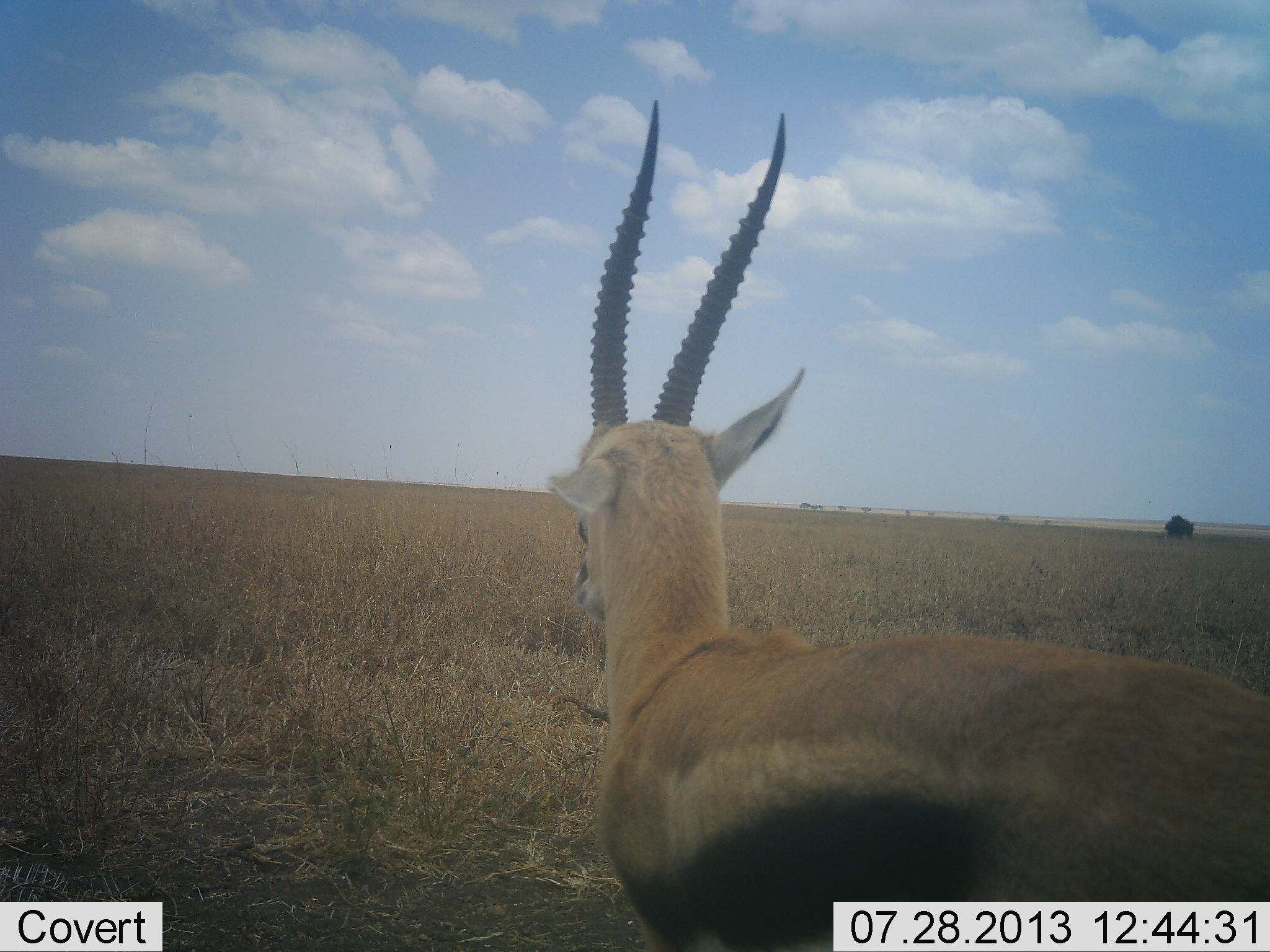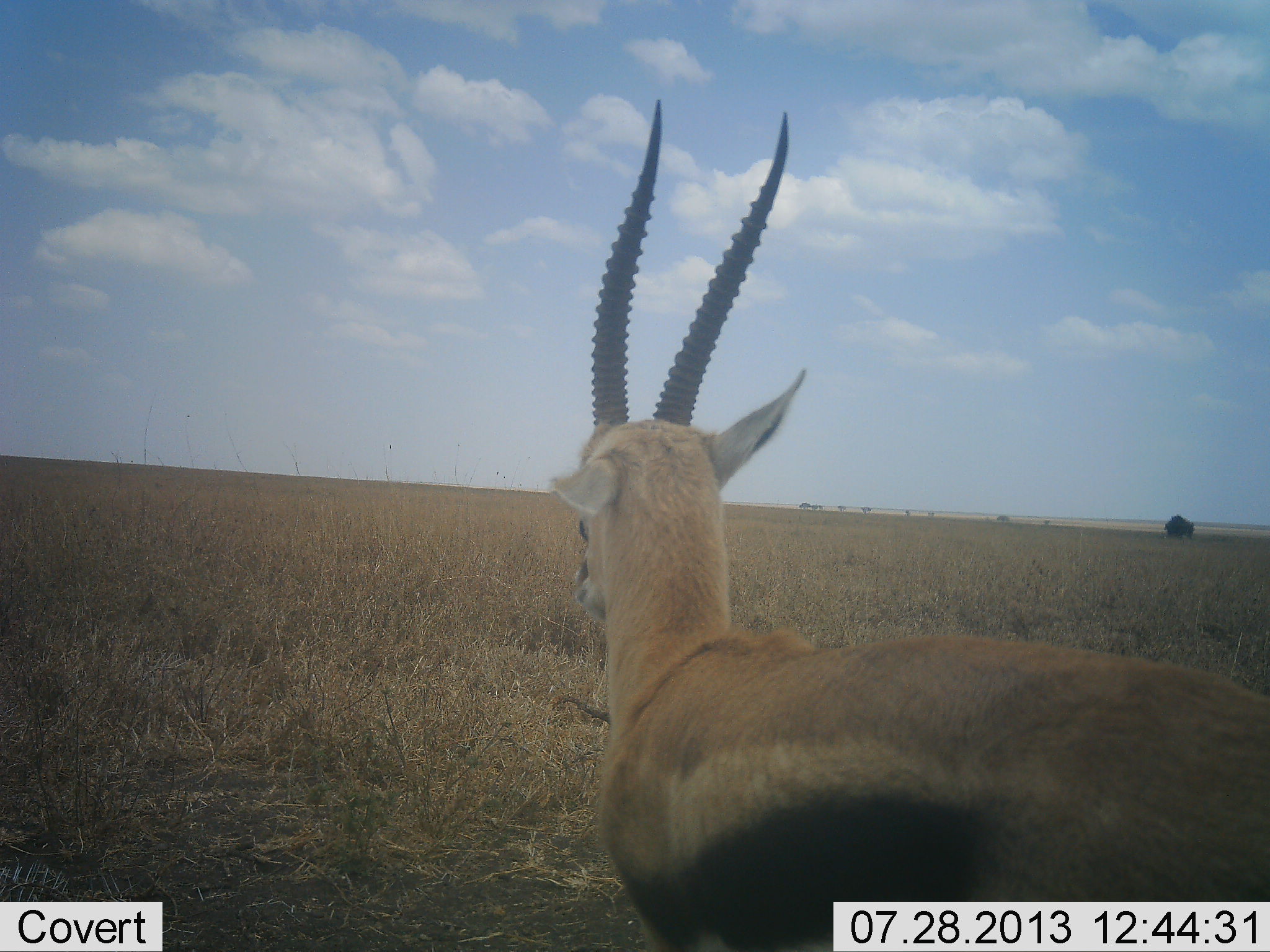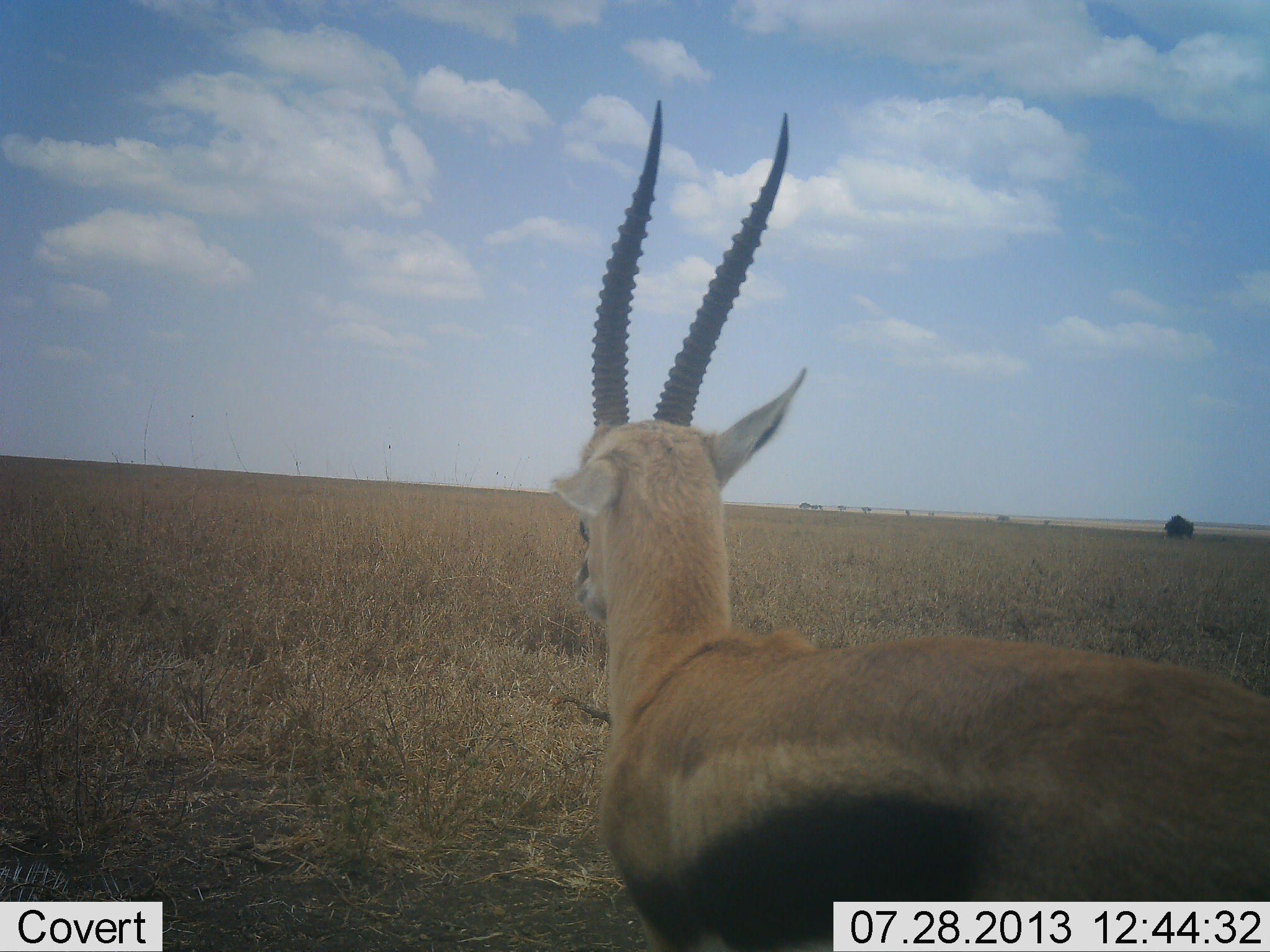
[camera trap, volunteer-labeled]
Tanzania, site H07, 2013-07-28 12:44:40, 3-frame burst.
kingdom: Animalia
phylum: Chordata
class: Mammalia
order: Artiodactyla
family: Bovidae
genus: Eudorcas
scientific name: Eudorcas thomsonii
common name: thomson's gazelle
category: gazellethomsons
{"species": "gazellethomsons (thomson's gazelle) (Eudorcas thomsonii)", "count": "1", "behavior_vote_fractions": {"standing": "100%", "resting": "0%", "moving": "0%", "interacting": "0%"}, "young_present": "0%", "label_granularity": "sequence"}